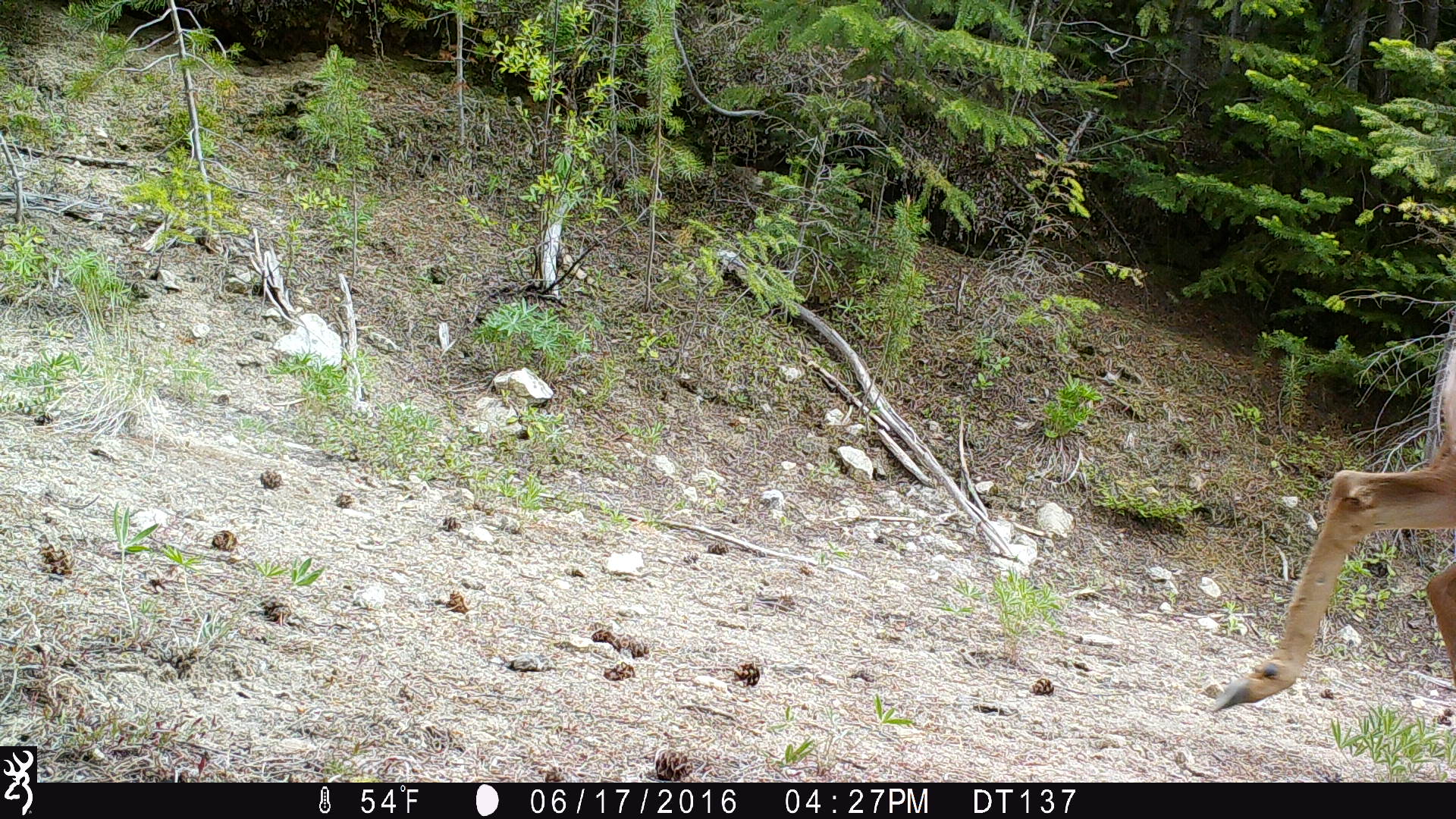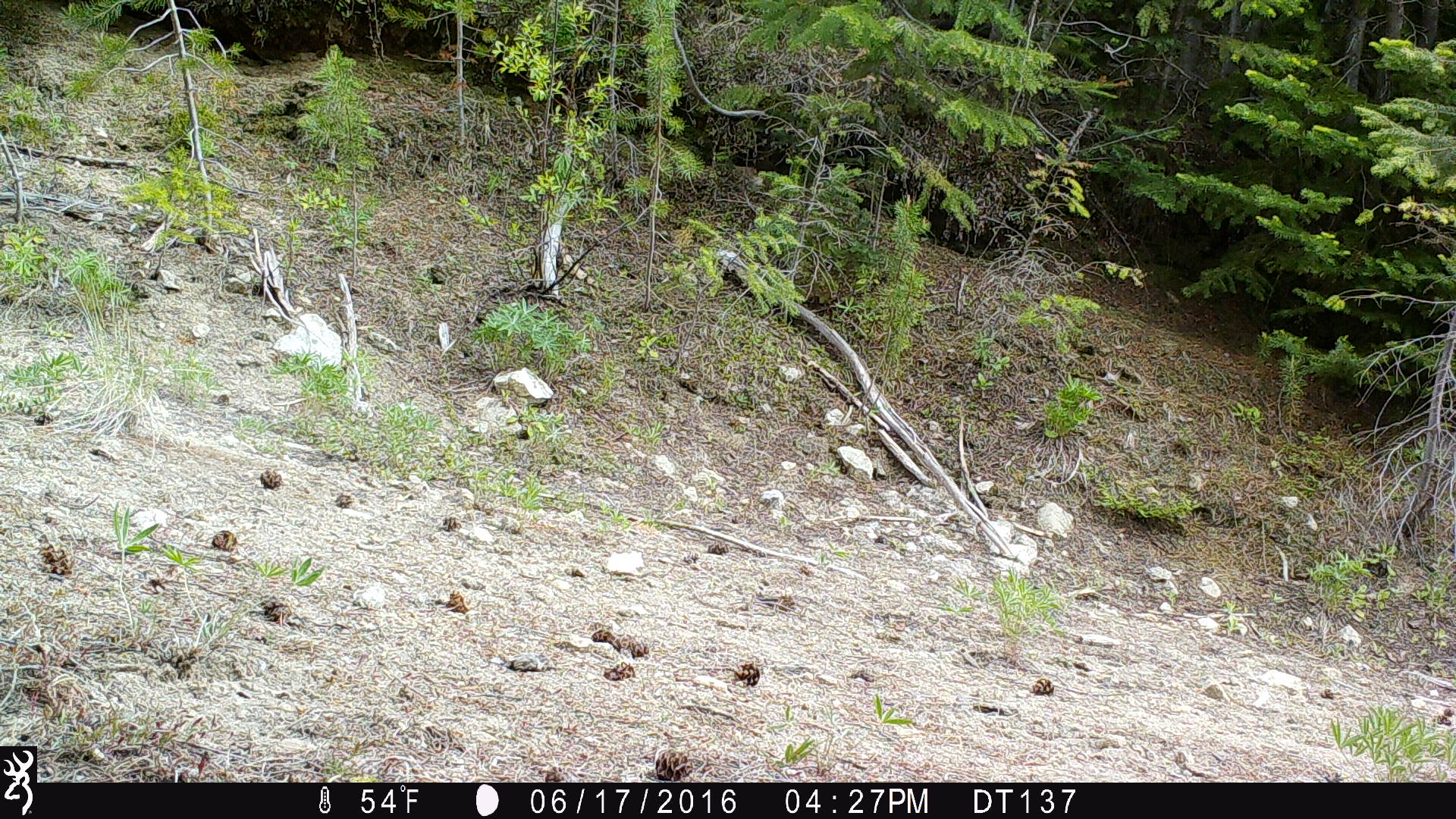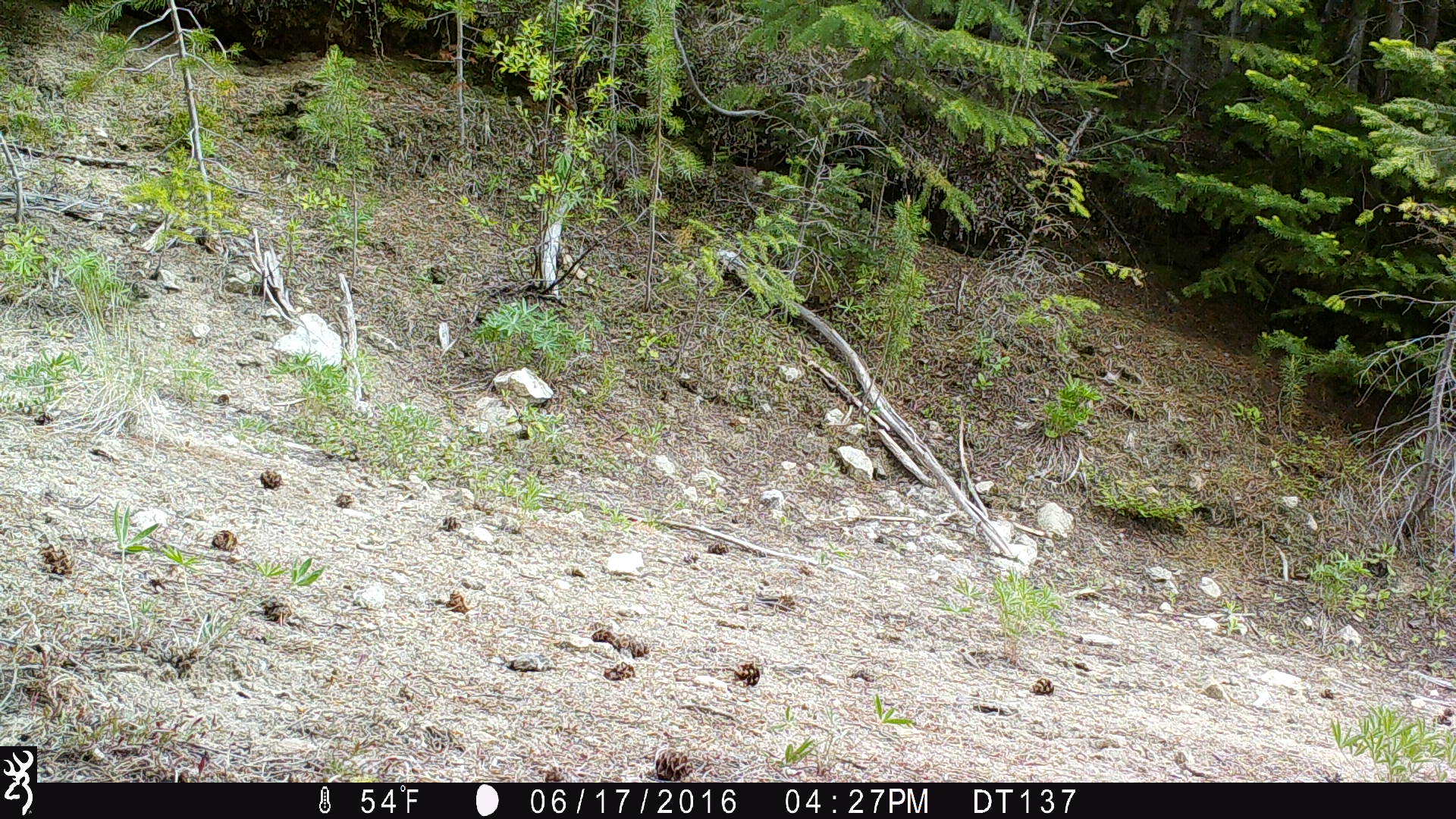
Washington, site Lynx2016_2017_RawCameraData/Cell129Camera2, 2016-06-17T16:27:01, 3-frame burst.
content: unidentified animal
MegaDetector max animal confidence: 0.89